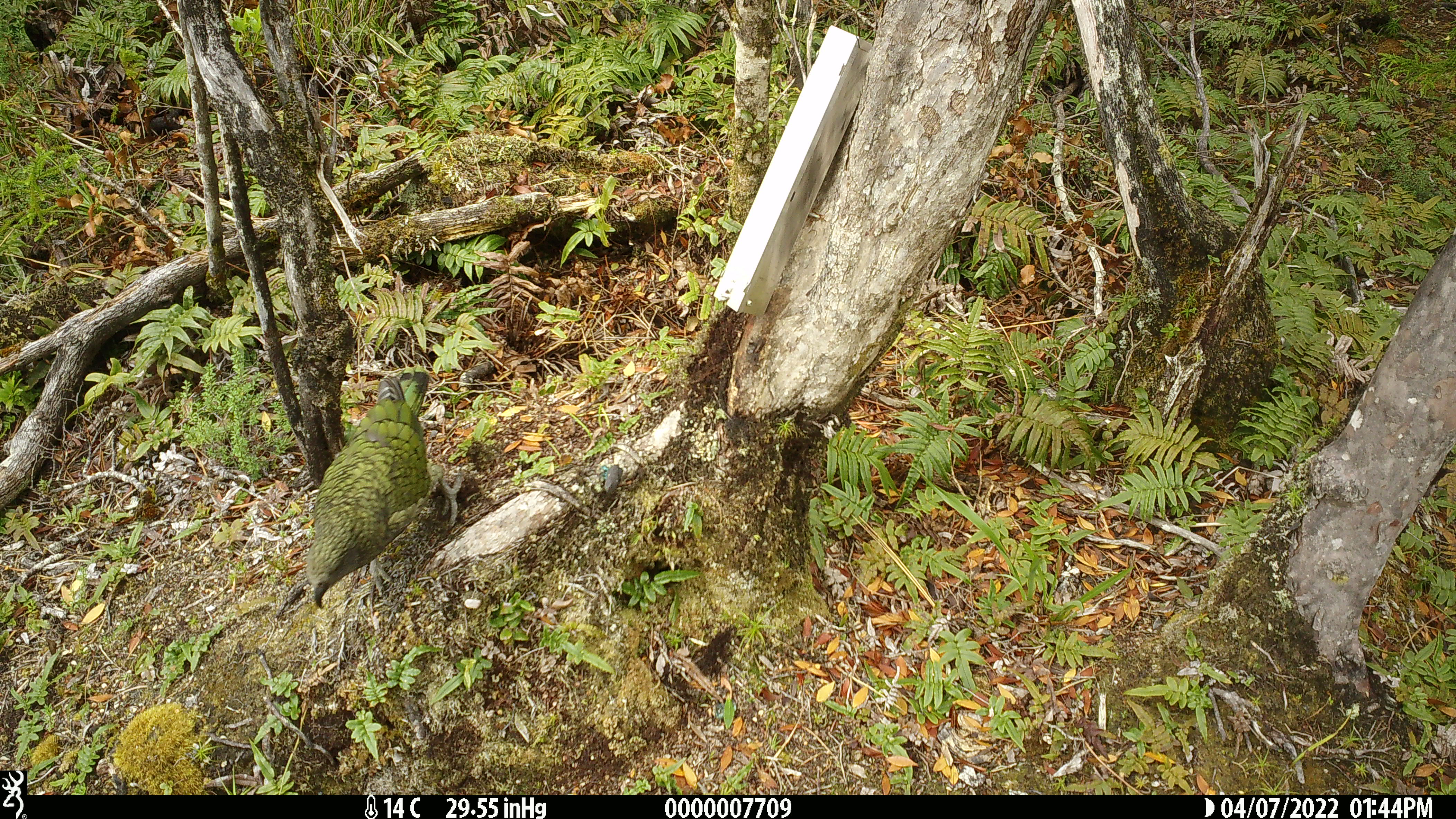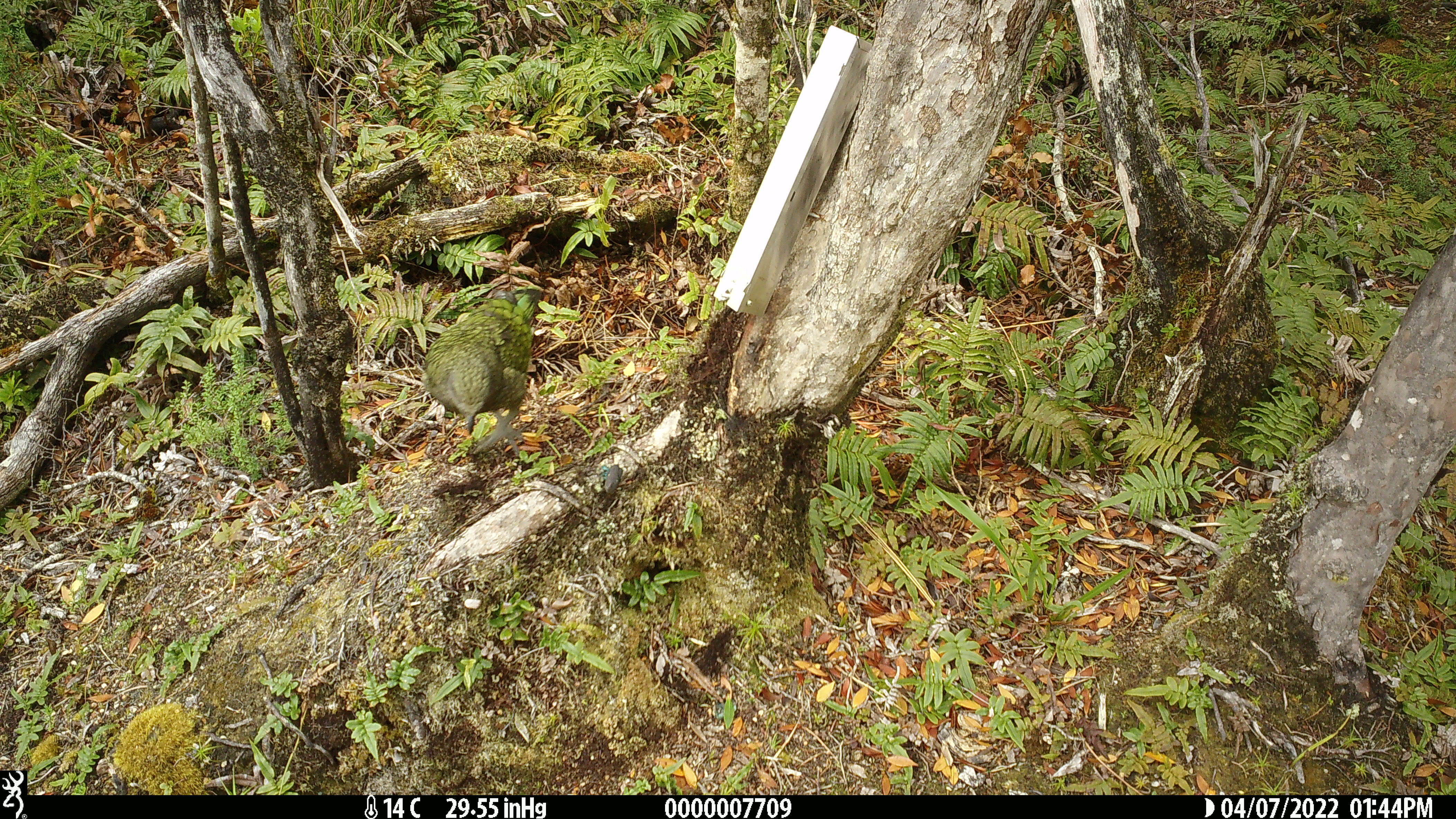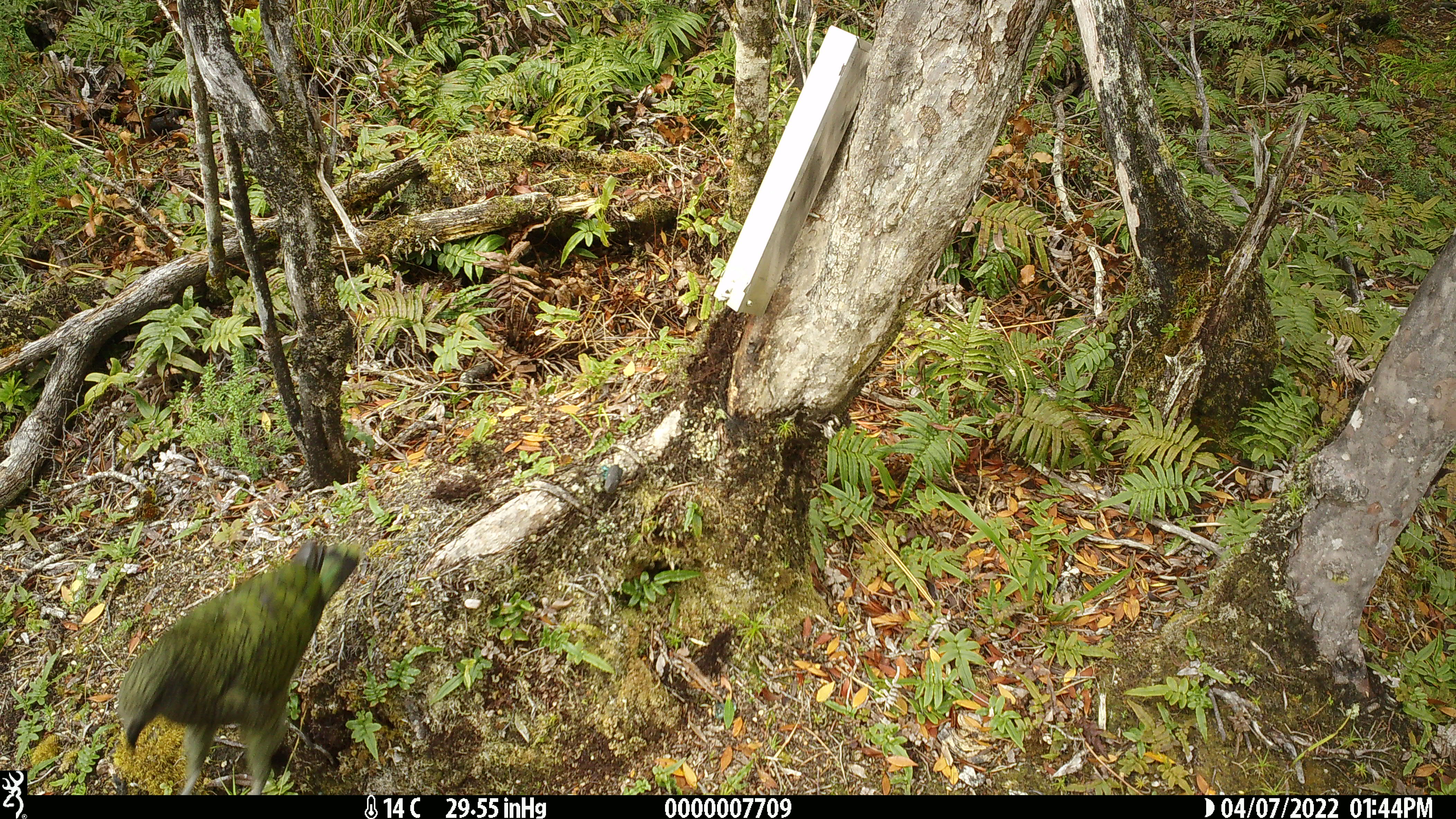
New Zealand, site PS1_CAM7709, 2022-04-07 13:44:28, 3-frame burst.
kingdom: Animalia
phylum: Chordata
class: Aves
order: Psittaciformes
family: Strigopidae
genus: Nestor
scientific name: Nestor notabilis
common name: kea